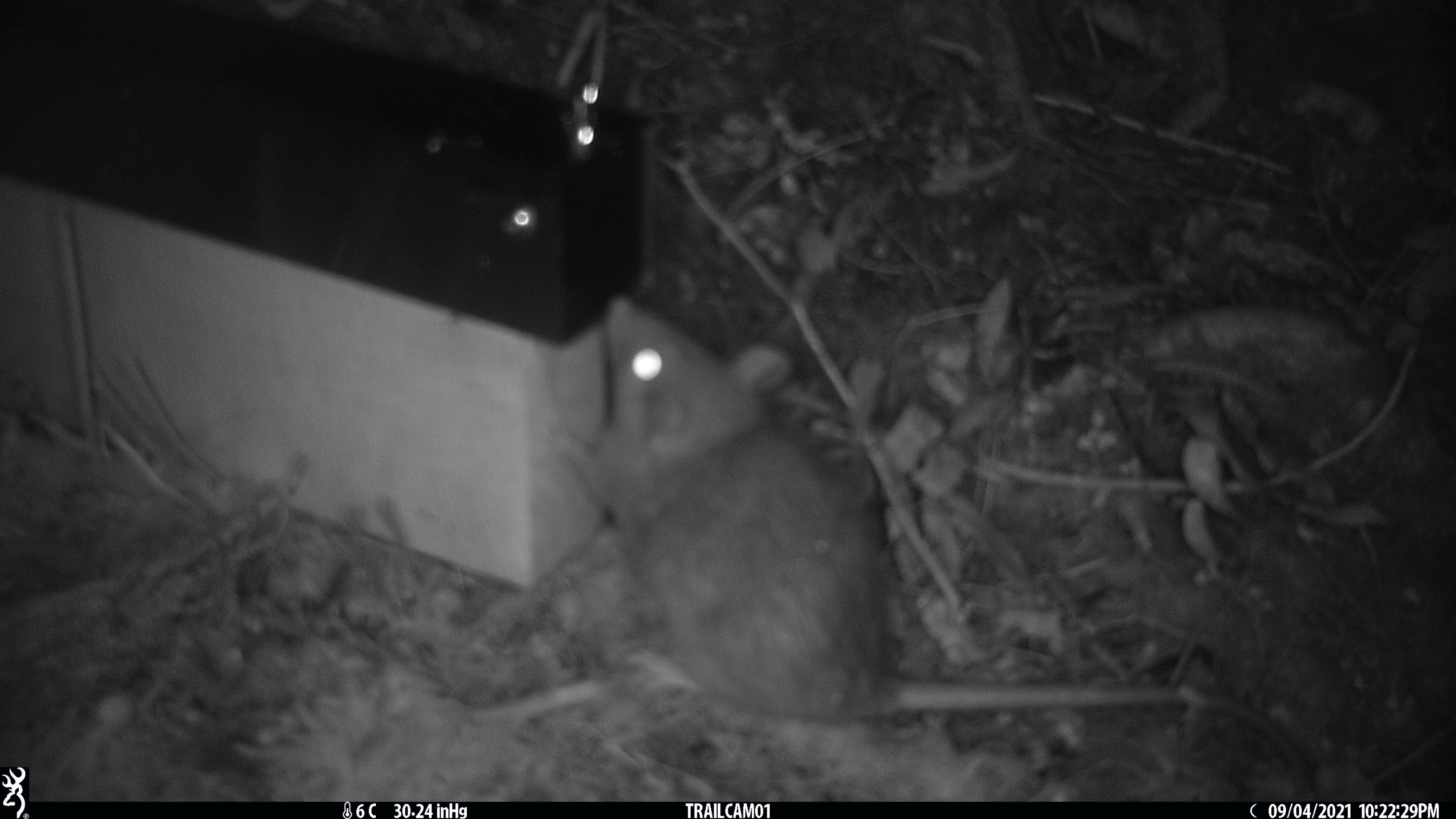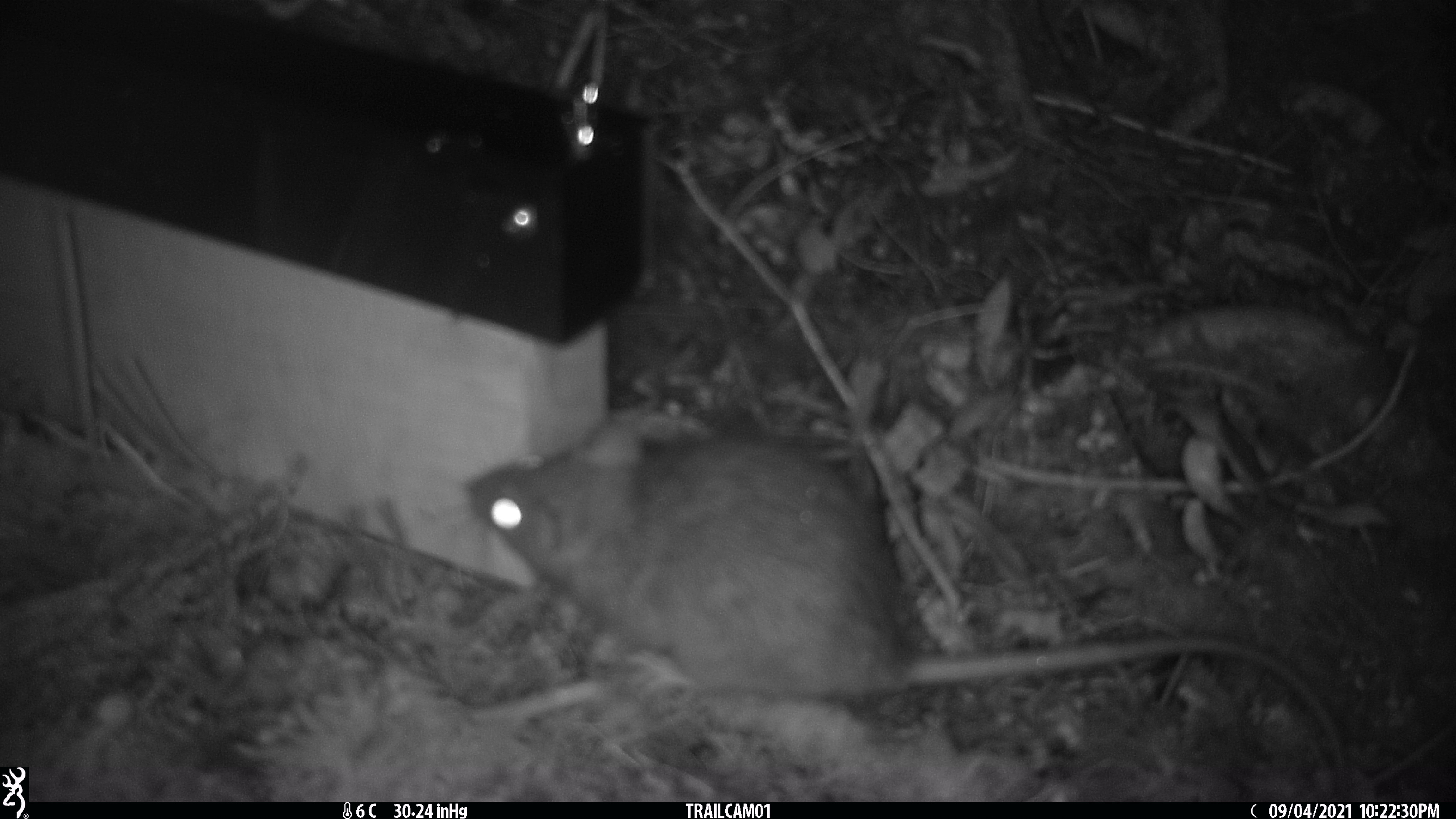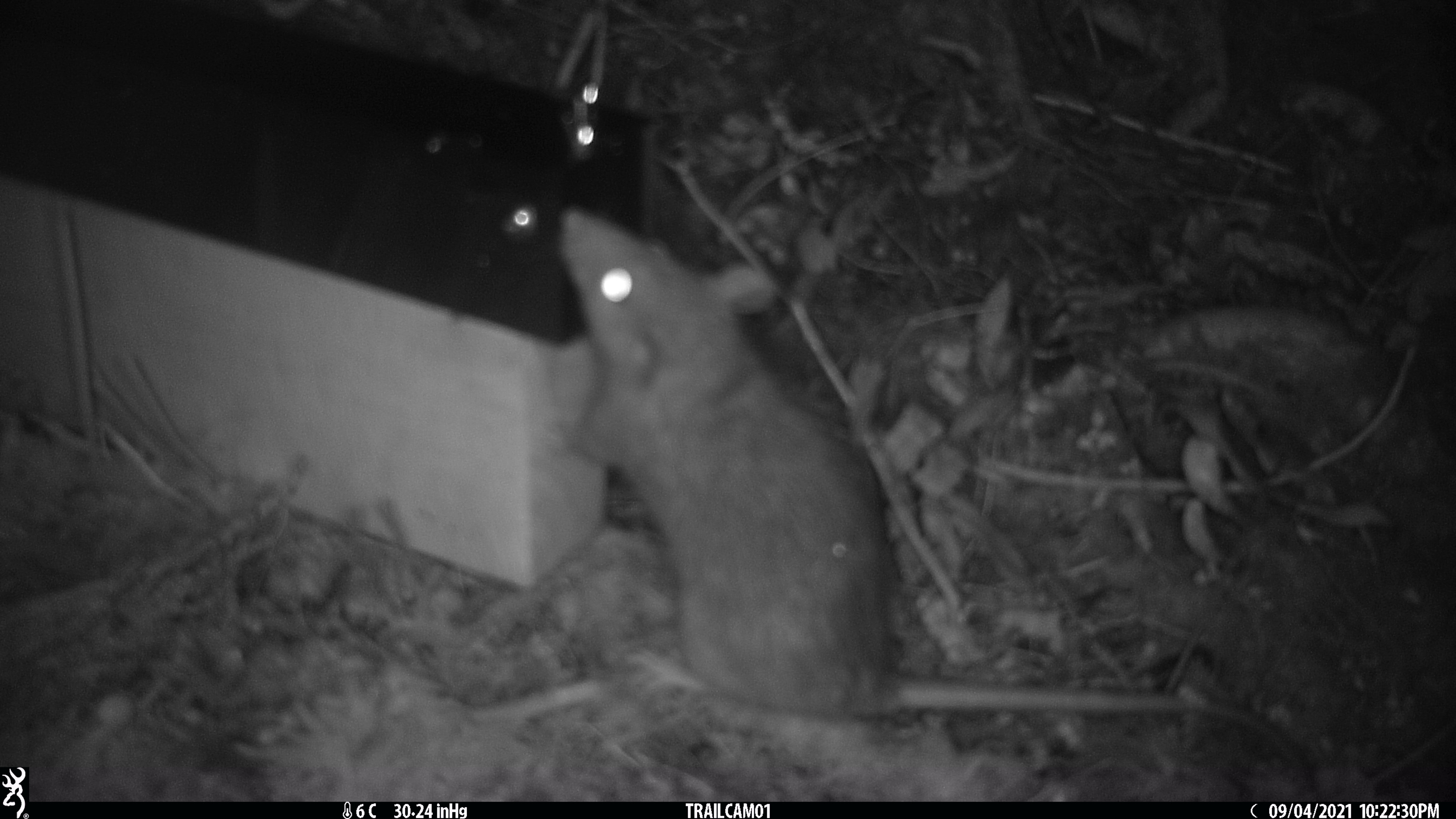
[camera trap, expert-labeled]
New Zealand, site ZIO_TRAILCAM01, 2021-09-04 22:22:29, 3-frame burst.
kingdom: Animalia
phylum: Chordata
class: Mammalia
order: Rodentia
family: Muridae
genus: Rattus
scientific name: Rattus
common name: rat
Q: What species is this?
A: Rat (Rattus).